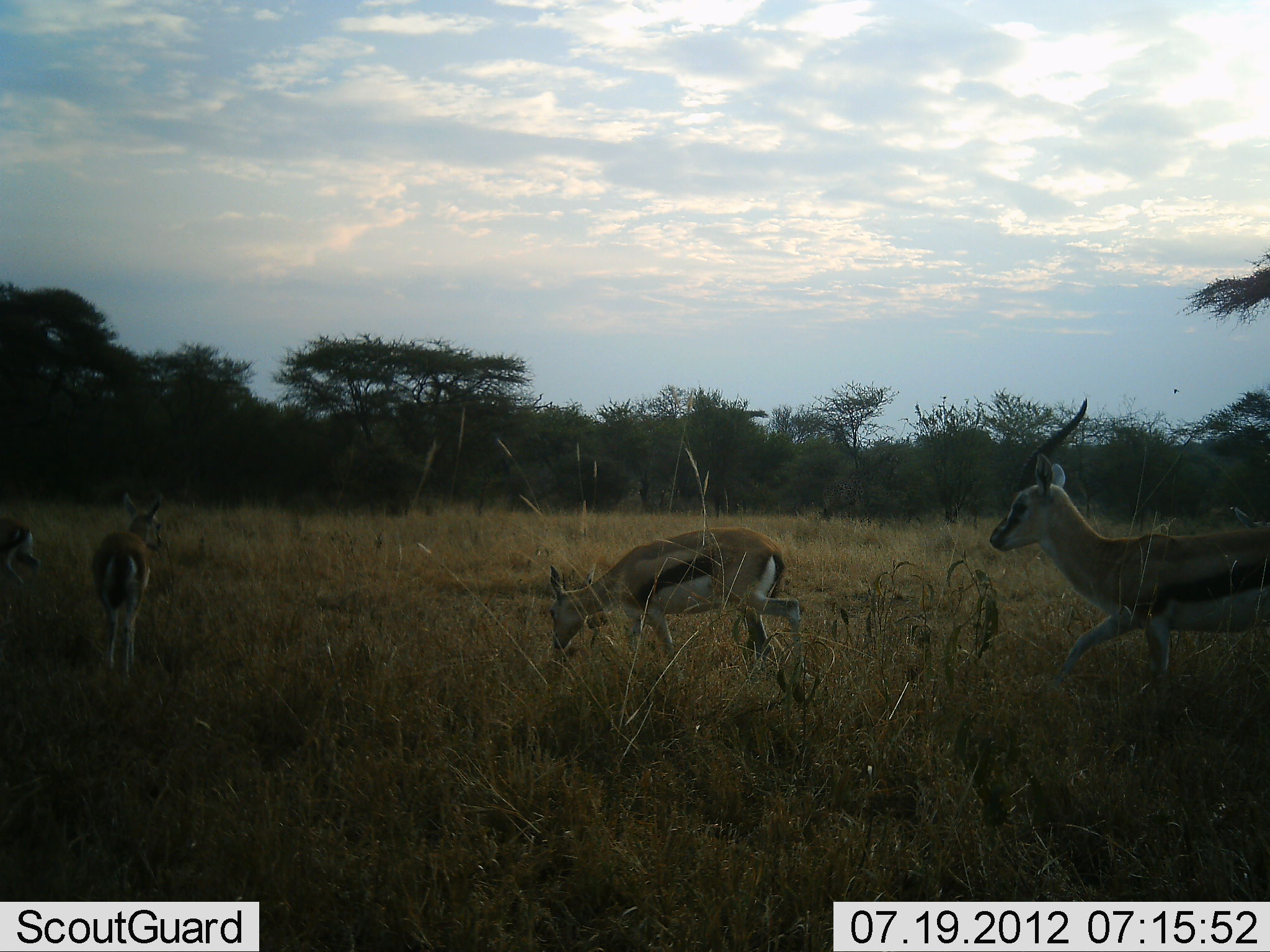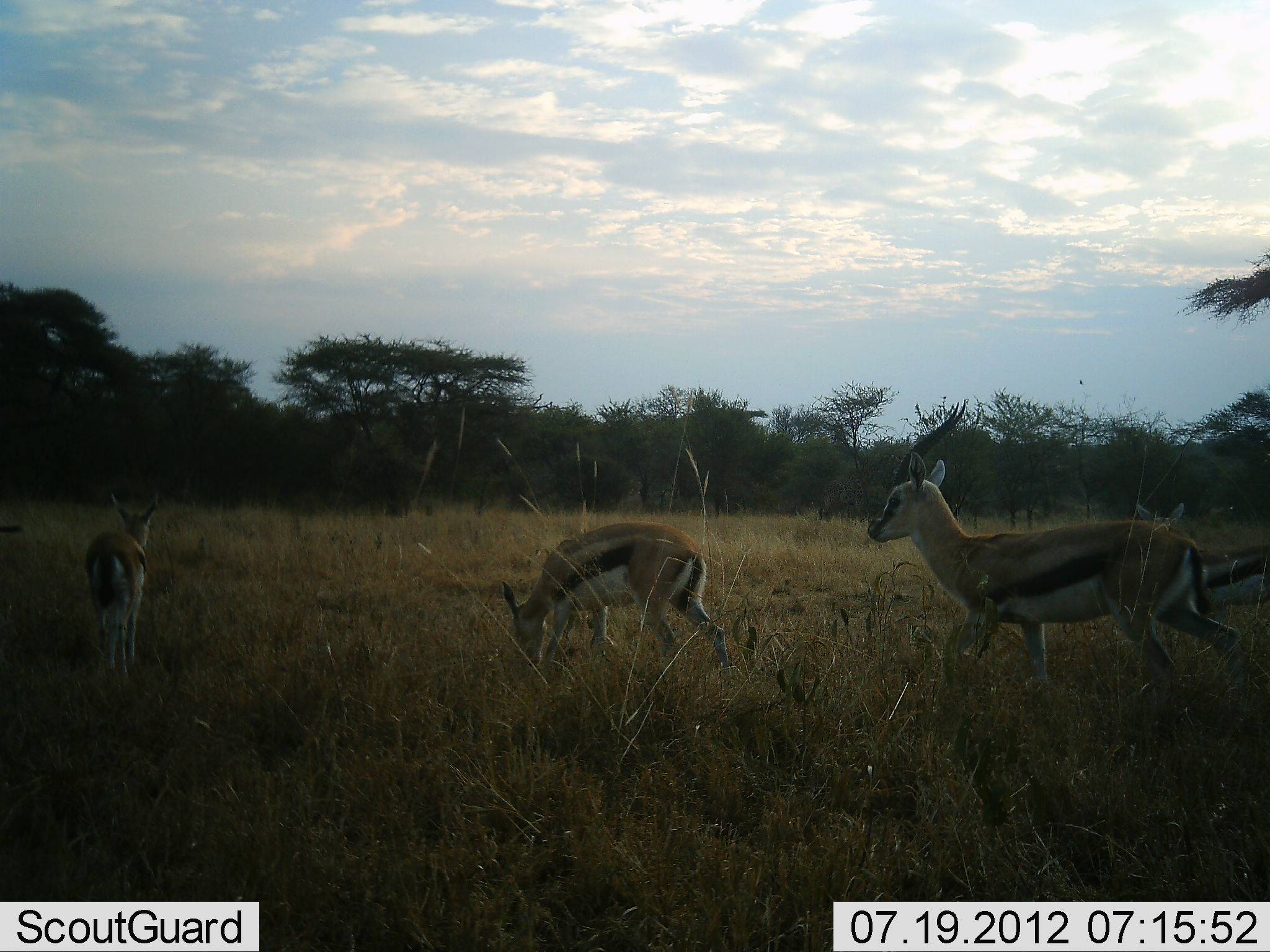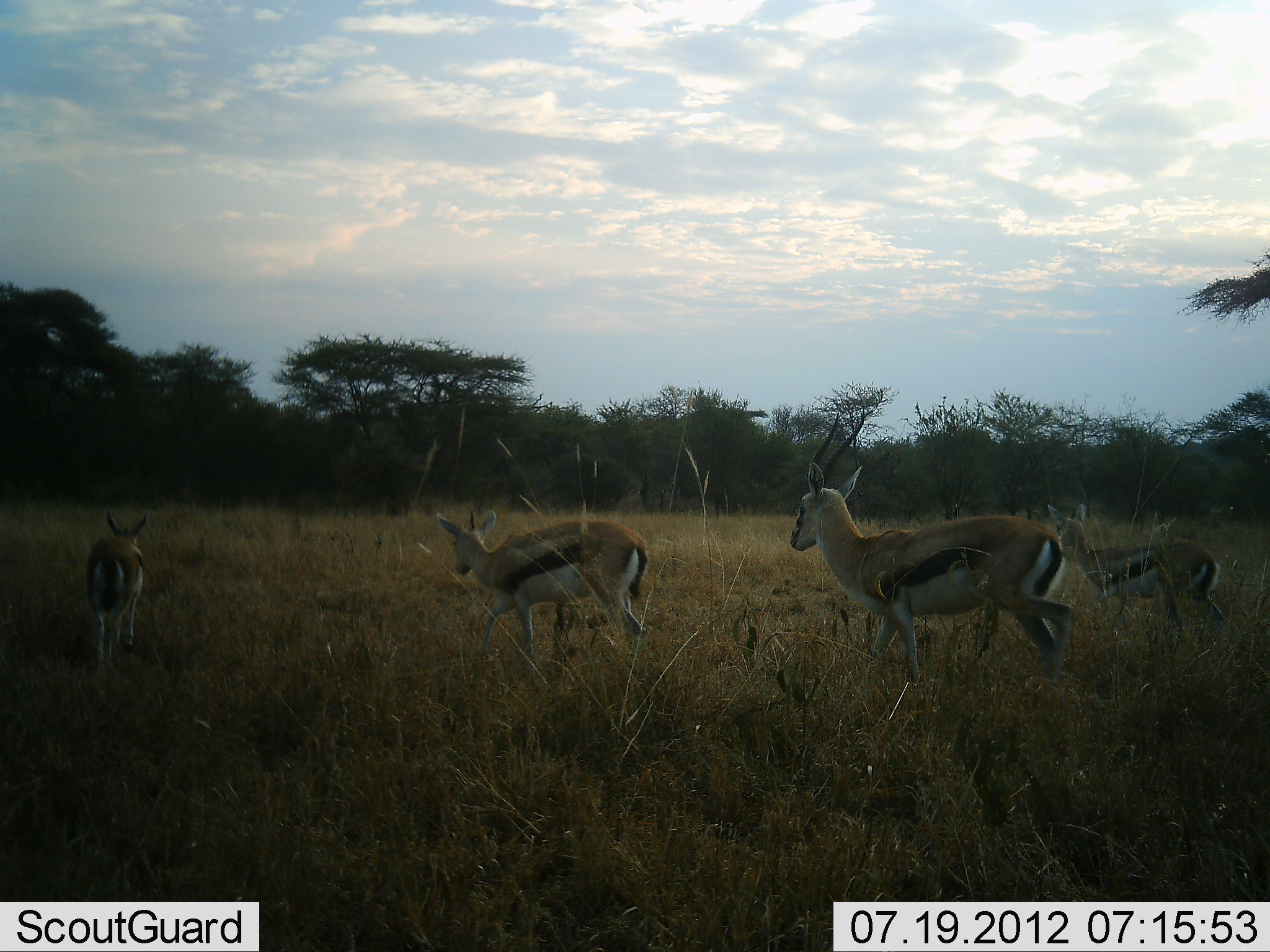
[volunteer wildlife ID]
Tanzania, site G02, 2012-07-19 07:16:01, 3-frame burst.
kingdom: Animalia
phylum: Chordata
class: Mammalia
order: Artiodactyla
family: Bovidae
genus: Eudorcas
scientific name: Eudorcas thomsonii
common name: thomson's gazelle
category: gazellethomsons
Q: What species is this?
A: Gazellethomsons (thomson's gazelle) (Eudorcas thomsonii).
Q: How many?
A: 5.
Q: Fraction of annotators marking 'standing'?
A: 0%.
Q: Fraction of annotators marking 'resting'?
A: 0%.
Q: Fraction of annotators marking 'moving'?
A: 100%.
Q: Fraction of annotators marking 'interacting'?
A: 0%.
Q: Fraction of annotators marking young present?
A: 10%.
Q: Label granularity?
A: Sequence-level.